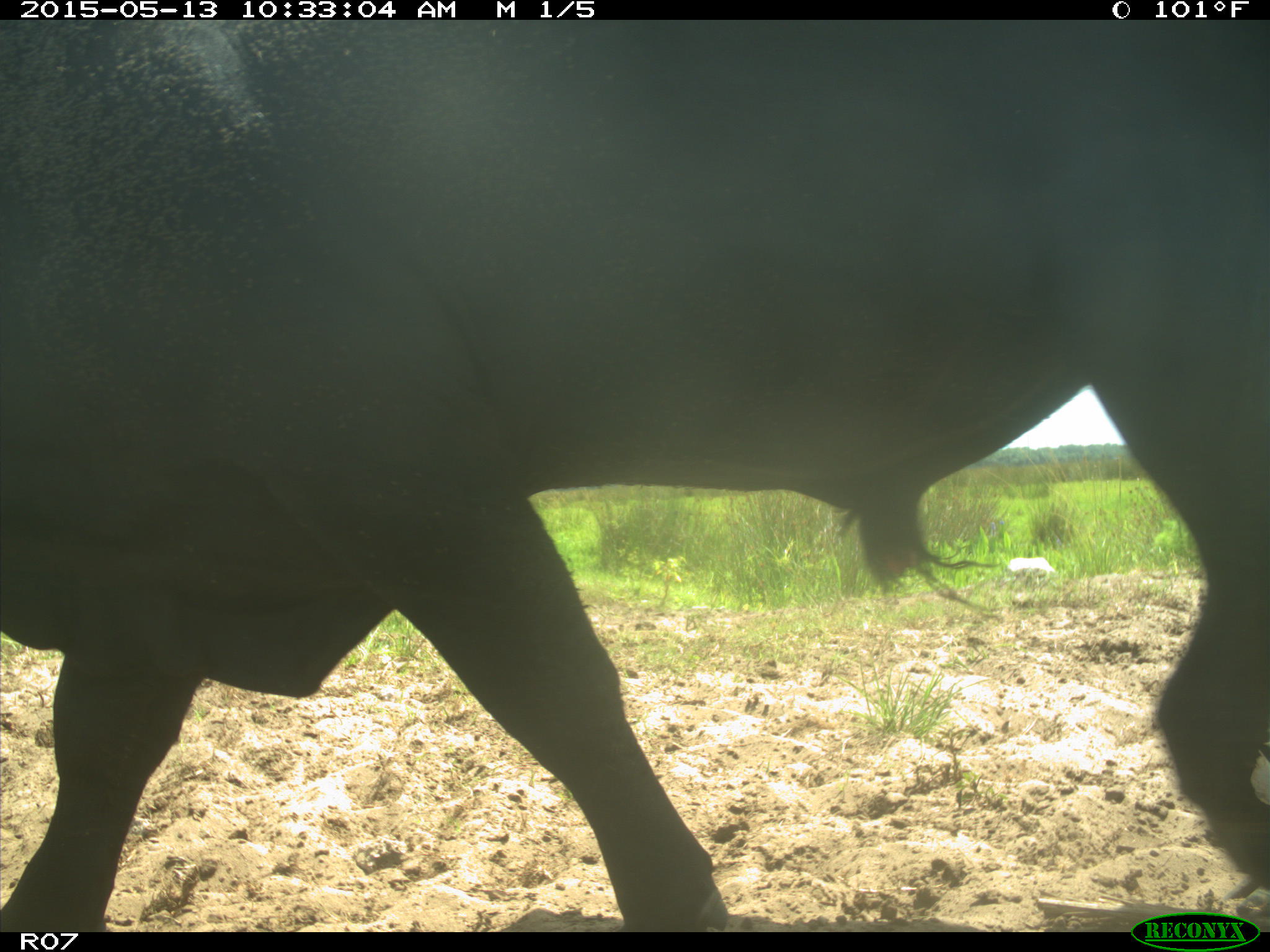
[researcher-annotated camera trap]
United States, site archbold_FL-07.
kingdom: Animalia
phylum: Chordata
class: Mammalia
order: Artiodactyla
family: Bovidae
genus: Bos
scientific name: Bos taurus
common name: domestic cow